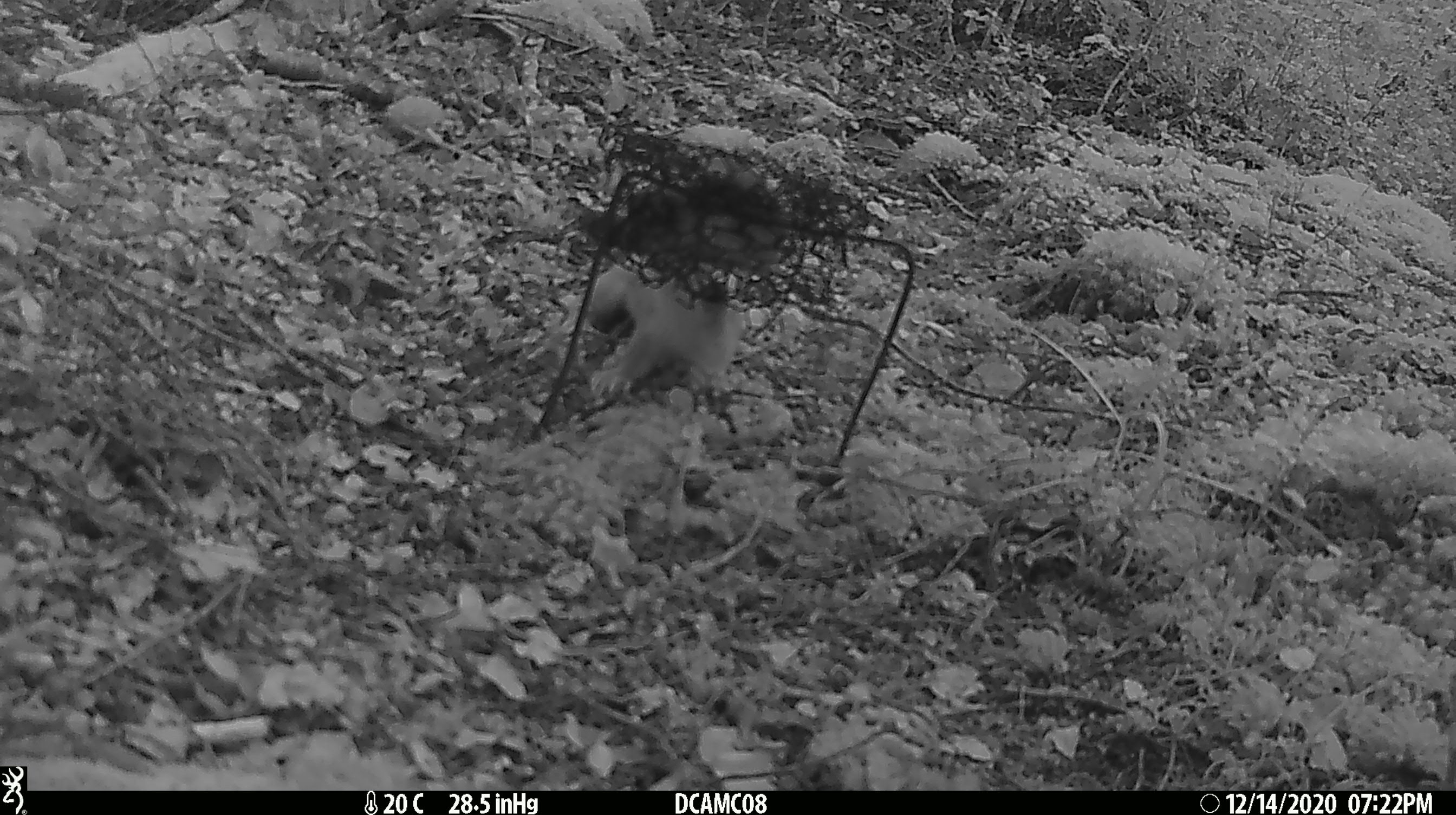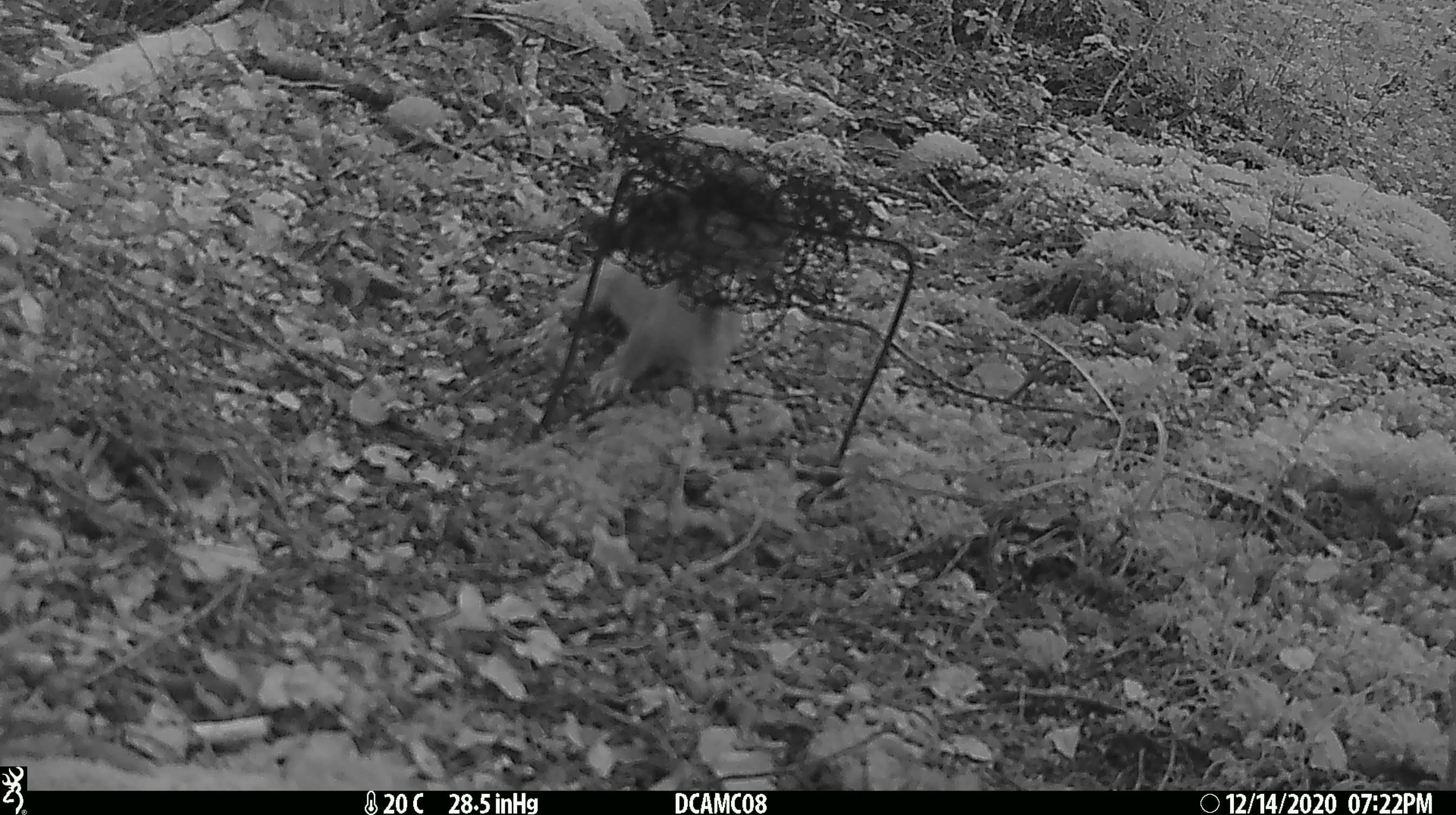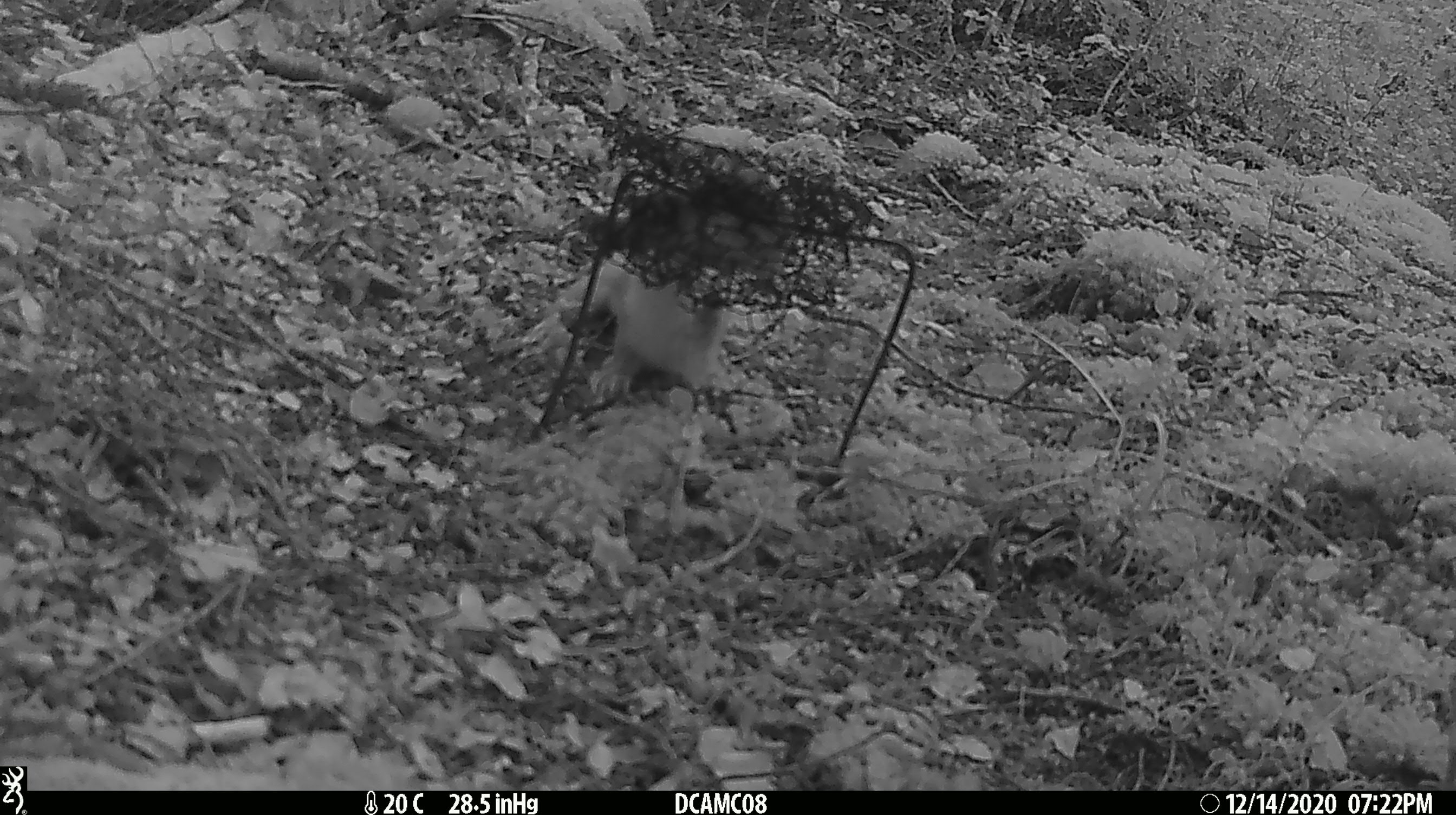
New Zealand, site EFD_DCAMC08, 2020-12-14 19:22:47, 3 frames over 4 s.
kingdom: Animalia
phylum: Chordata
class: Mammalia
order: Carnivora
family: Mustelidae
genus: Mustela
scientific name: Mustela erminea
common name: stoat